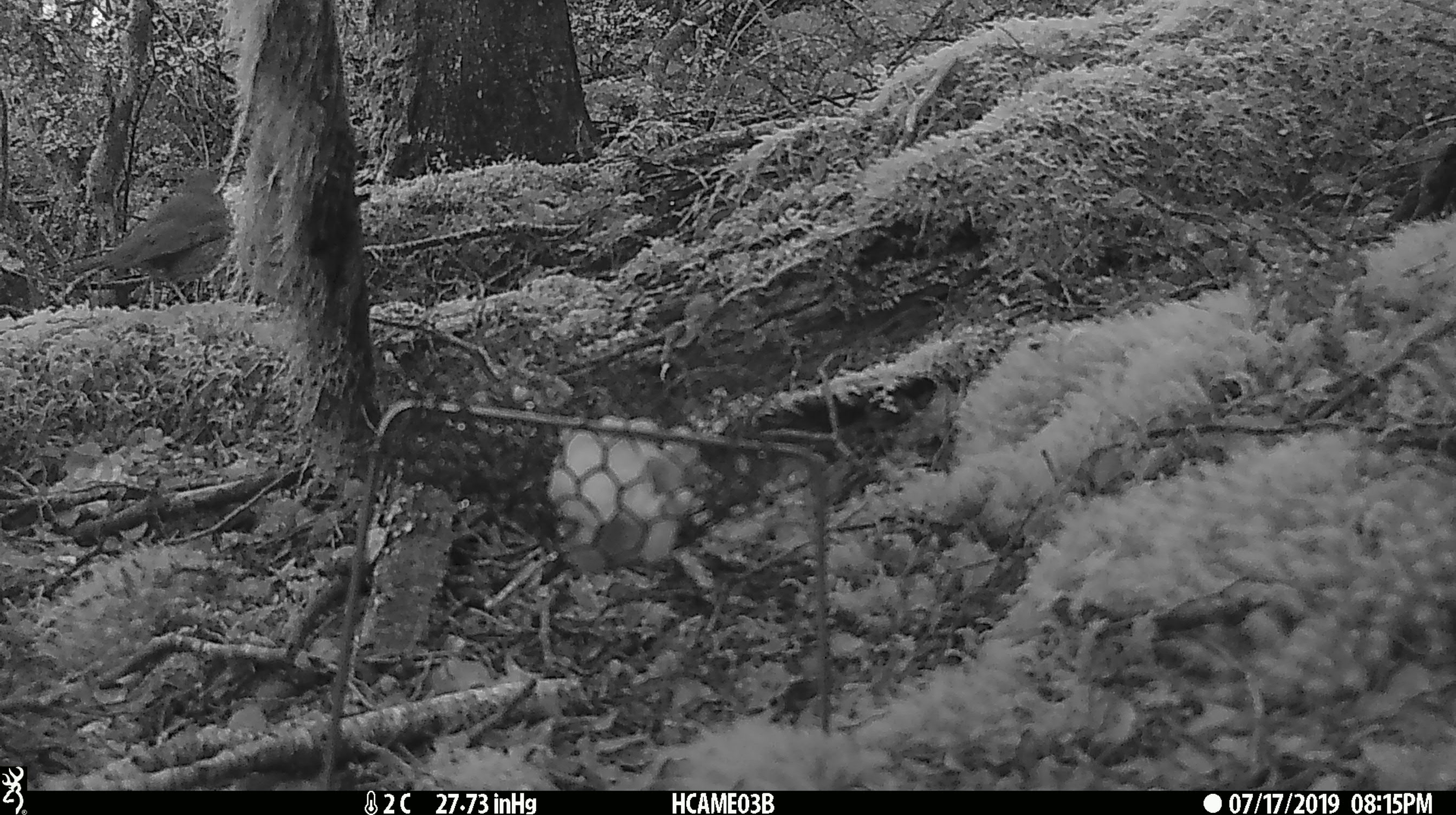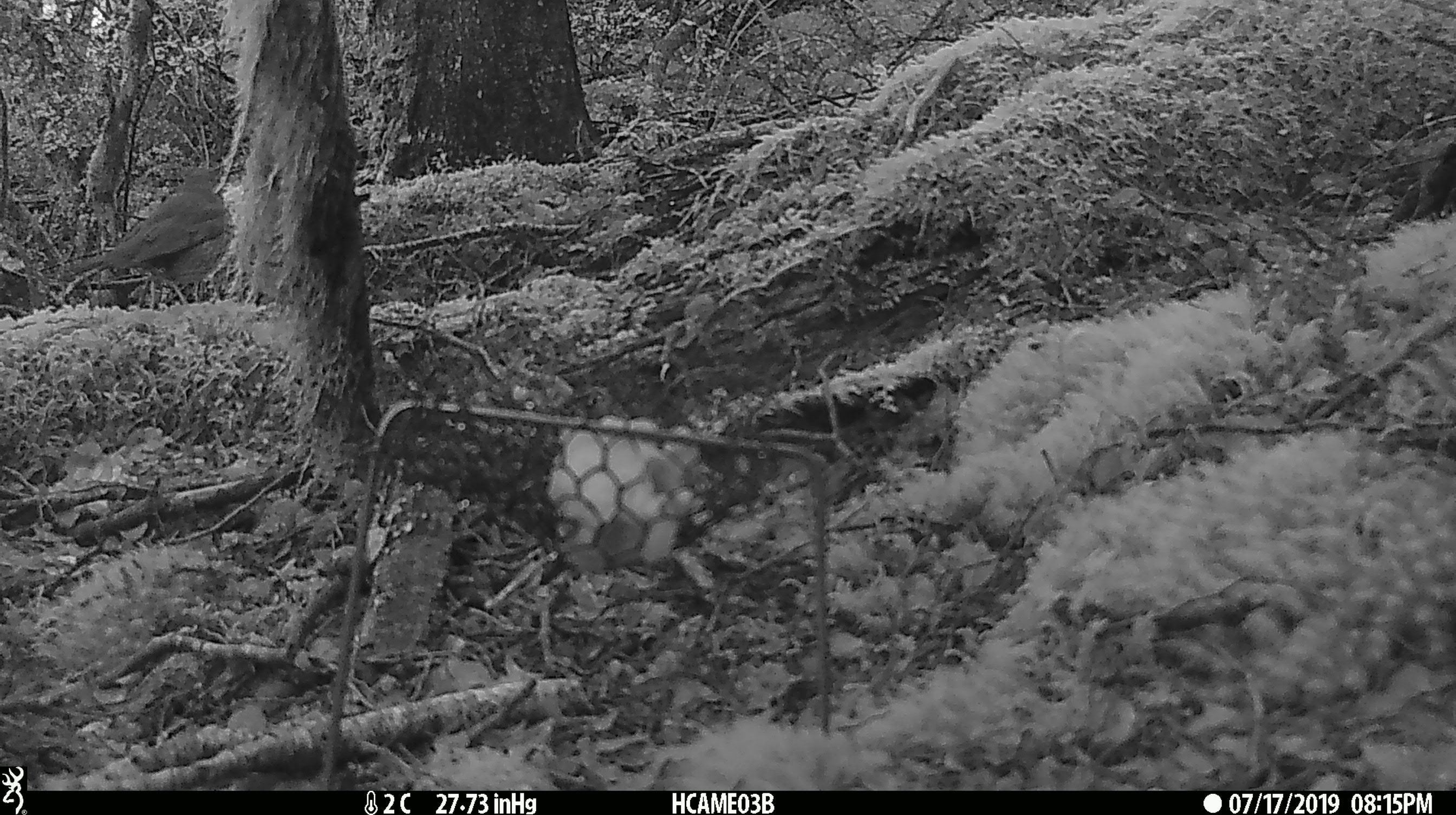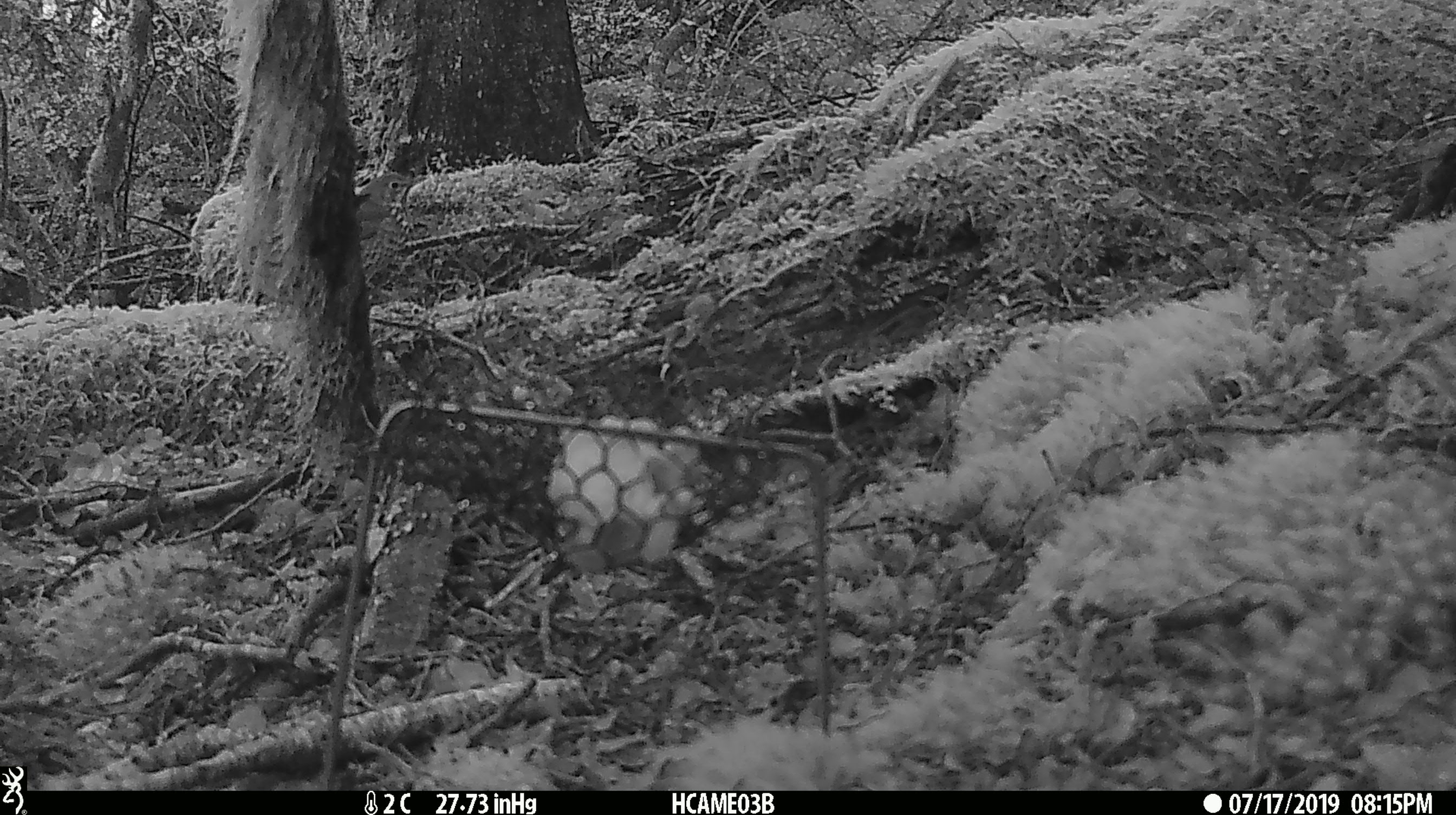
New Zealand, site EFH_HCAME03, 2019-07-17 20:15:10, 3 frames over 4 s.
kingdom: Animalia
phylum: Chordata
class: Aves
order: Passeriformes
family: Turdidae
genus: Turdus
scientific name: Turdus merula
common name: eurasian blackbird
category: blackbird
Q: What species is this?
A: Blackbird (eurasian blackbird) (Turdus merula).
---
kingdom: Animalia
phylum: Chordata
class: Aves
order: Passeriformes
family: Turdidae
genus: Turdus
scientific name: Turdus philomelos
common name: song thrush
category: thrush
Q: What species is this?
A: Thrush (song thrush) (Turdus philomelos).